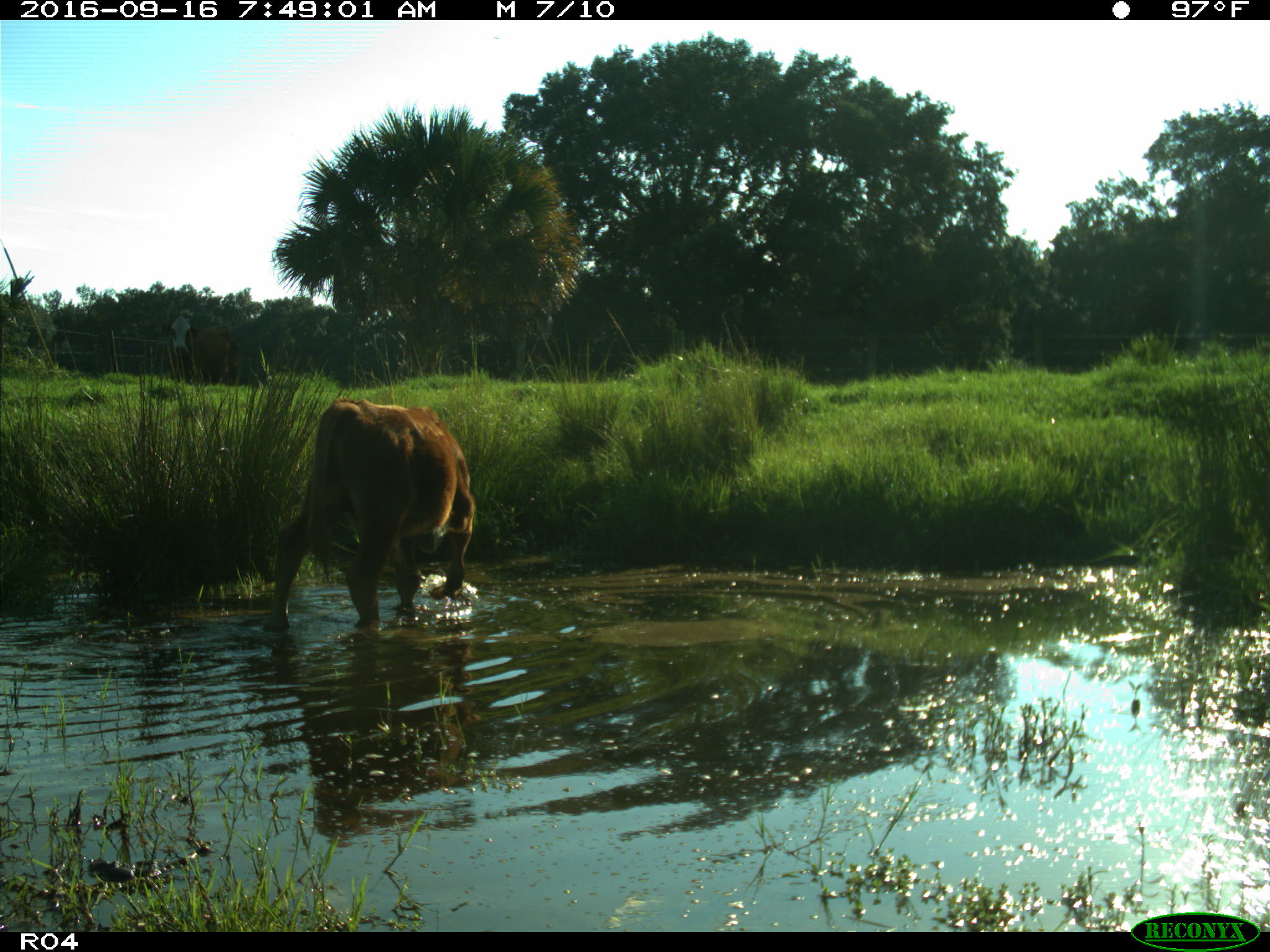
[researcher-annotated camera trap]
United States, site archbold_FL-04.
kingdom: Animalia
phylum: Chordata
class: Mammalia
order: Artiodactyla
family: Bovidae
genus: Bos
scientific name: Bos taurus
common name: domestic cow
Bos taurus (domestic cow).